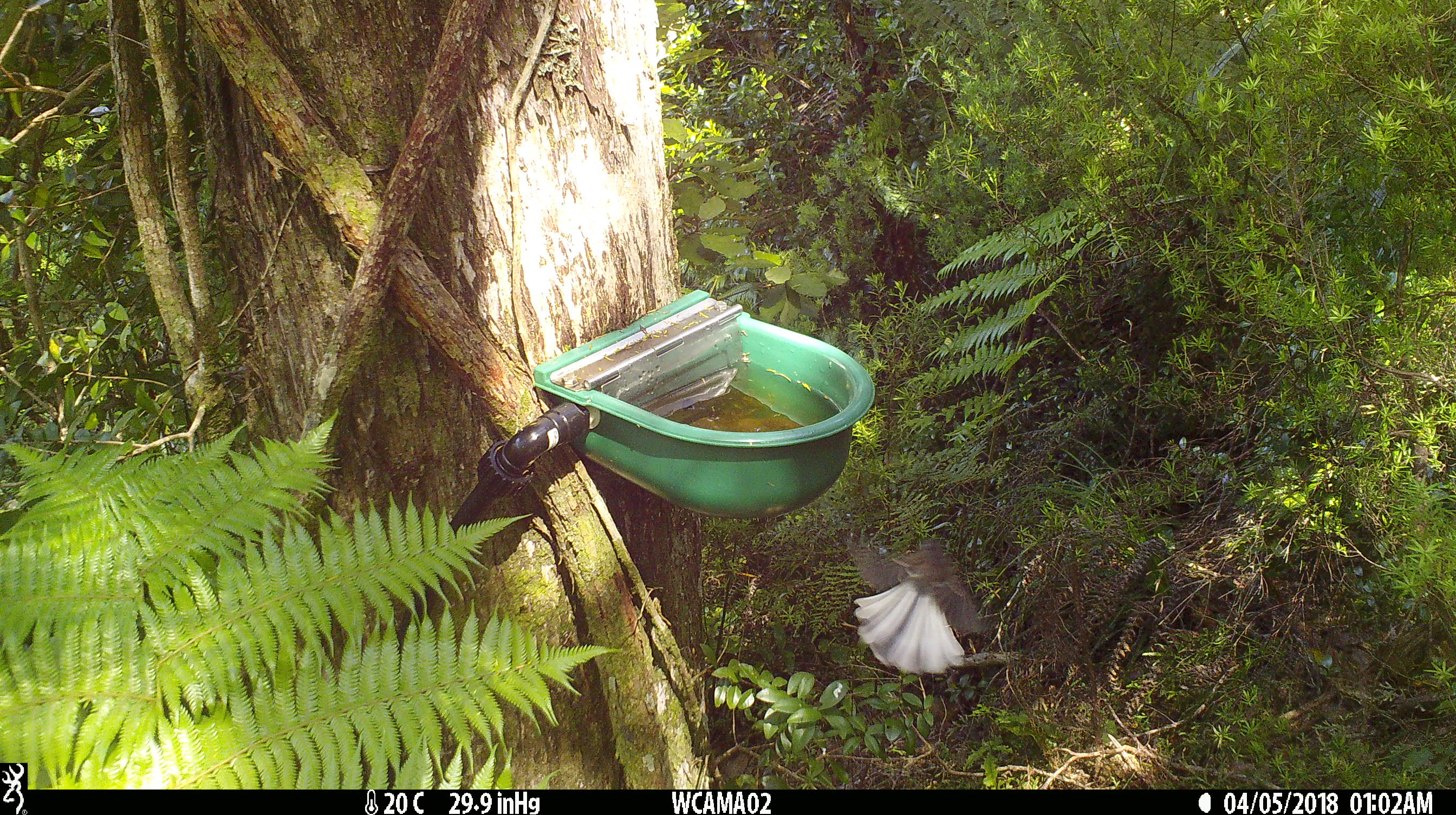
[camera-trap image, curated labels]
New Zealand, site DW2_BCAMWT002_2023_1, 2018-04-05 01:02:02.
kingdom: Animalia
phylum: Chordata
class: Aves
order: Passeriformes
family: Rhipiduridae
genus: Rhipidura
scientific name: Rhipidura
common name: fantails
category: fantail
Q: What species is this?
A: Fantail (fantails) (Rhipidura).